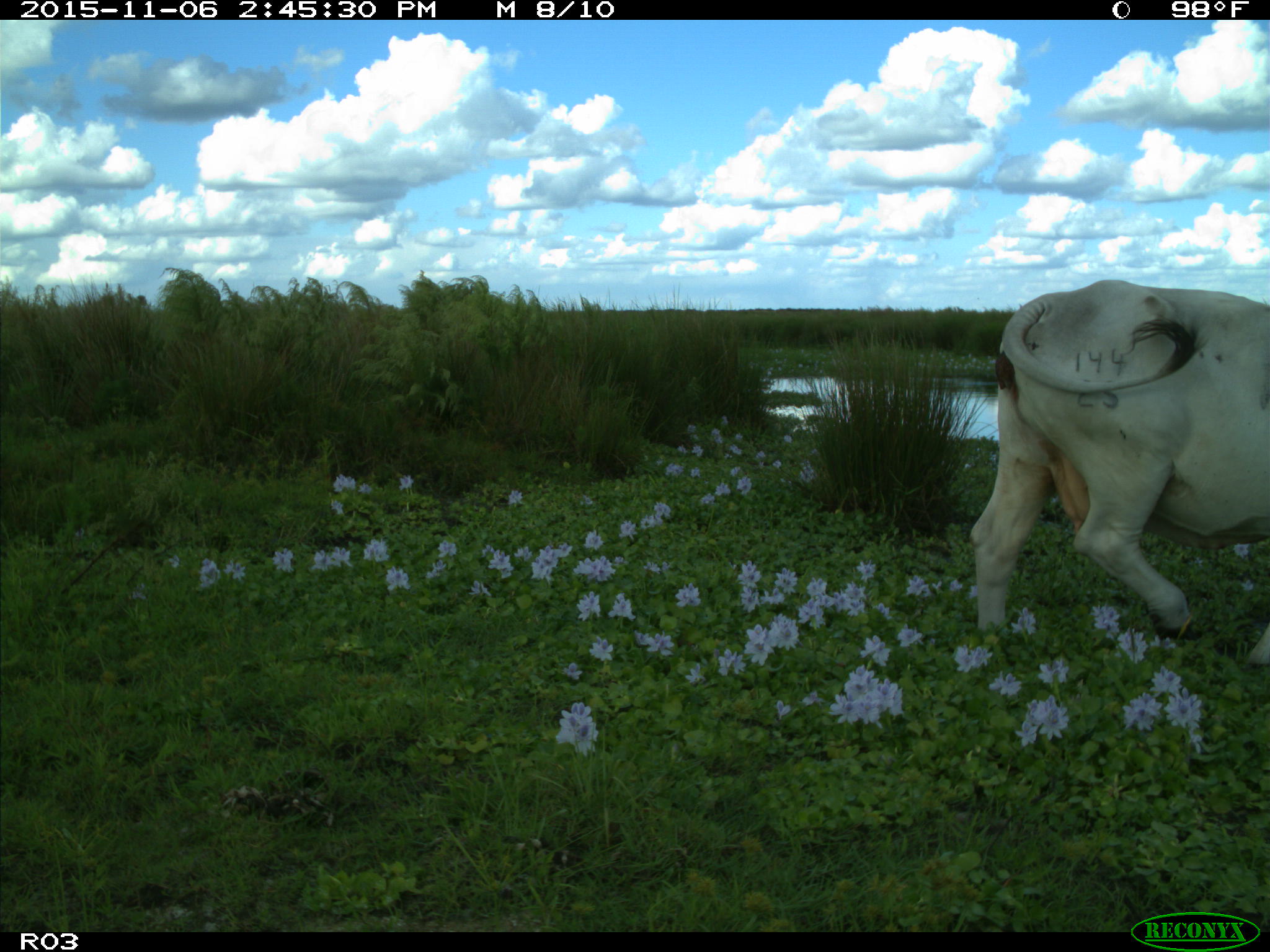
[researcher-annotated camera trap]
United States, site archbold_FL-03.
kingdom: Animalia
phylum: Chordata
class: Mammalia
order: Artiodactyla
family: Bovidae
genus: Bos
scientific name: Bos taurus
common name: domestic cow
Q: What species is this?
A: Bos taurus (domestic cow).